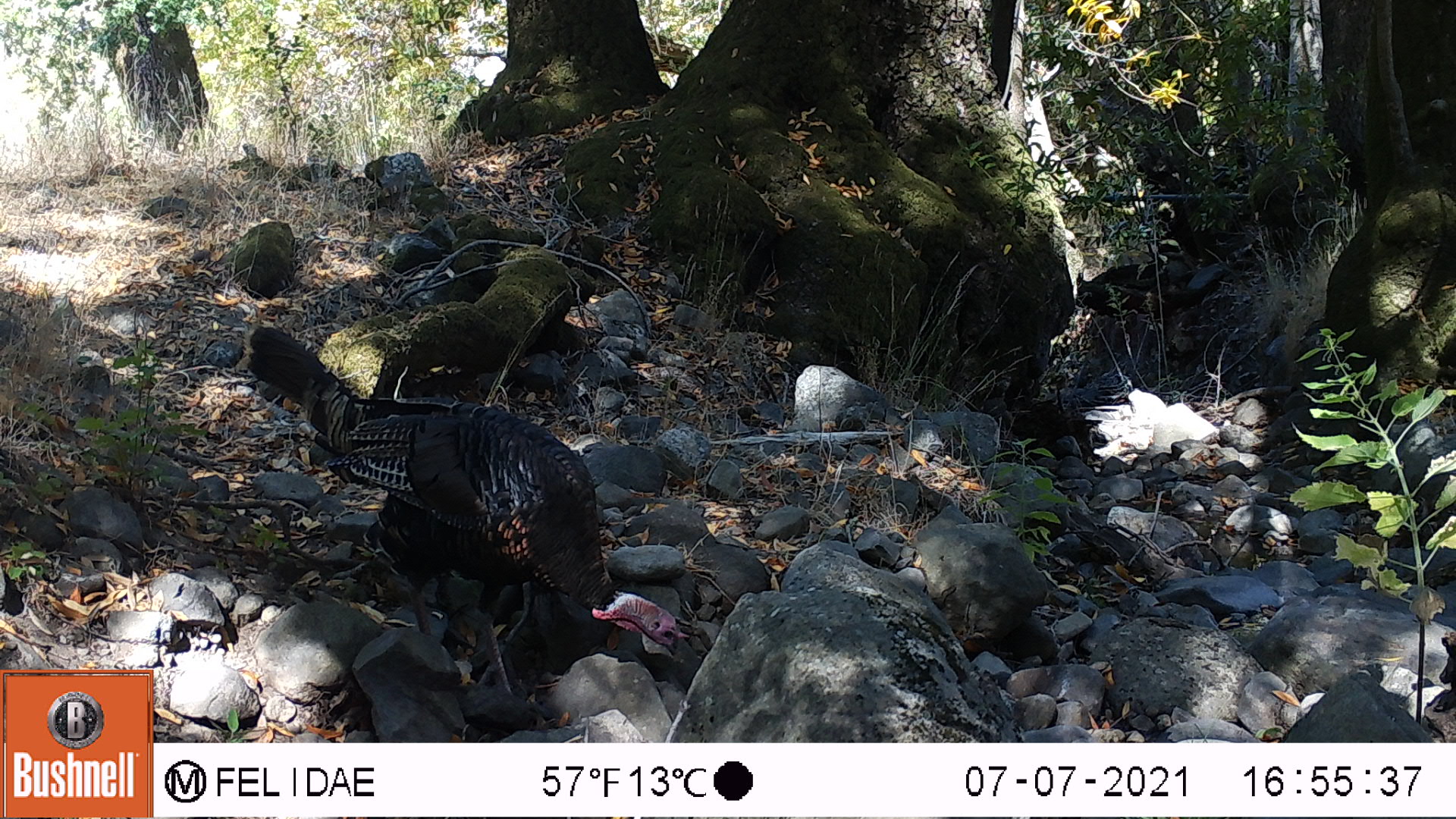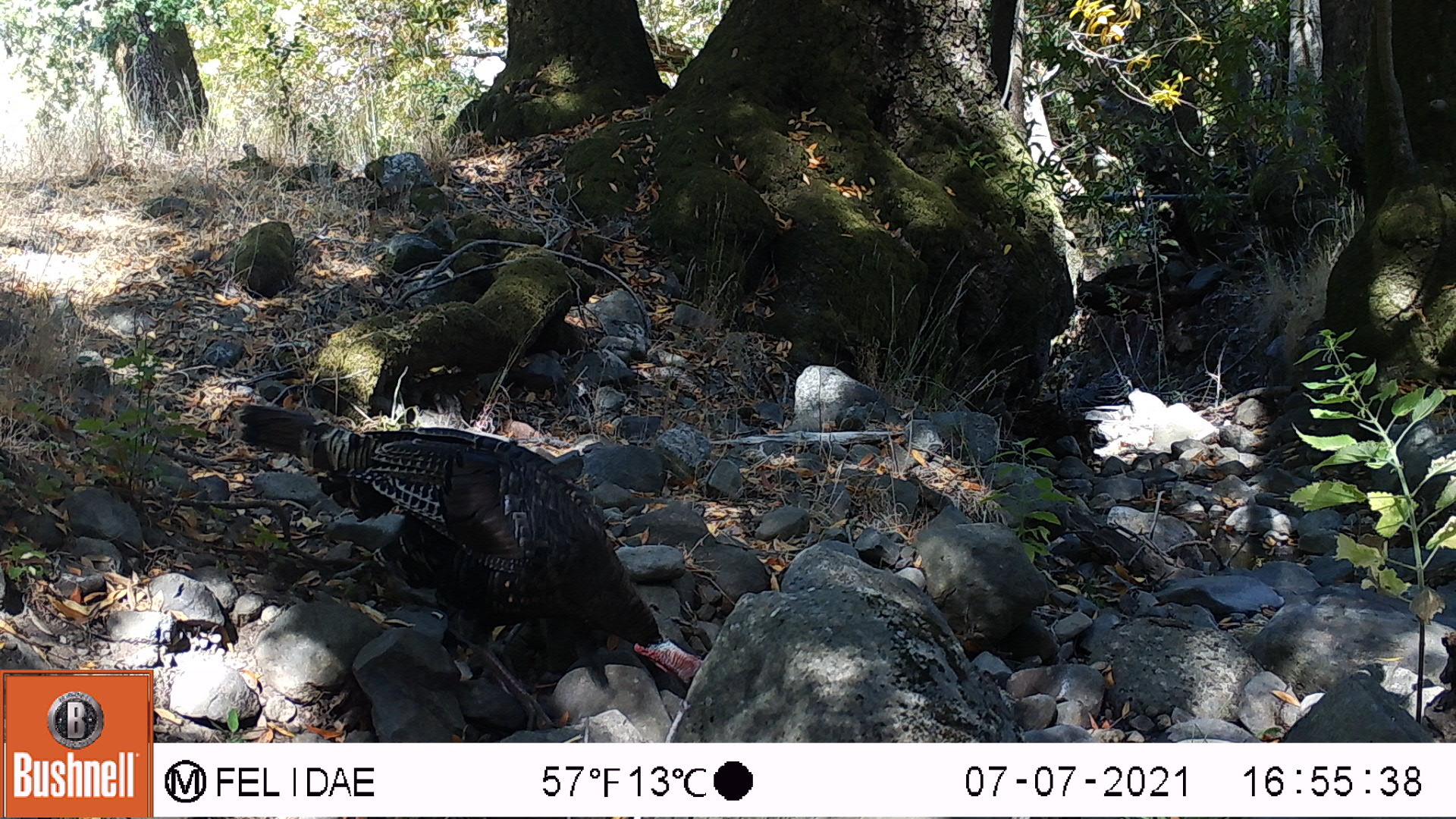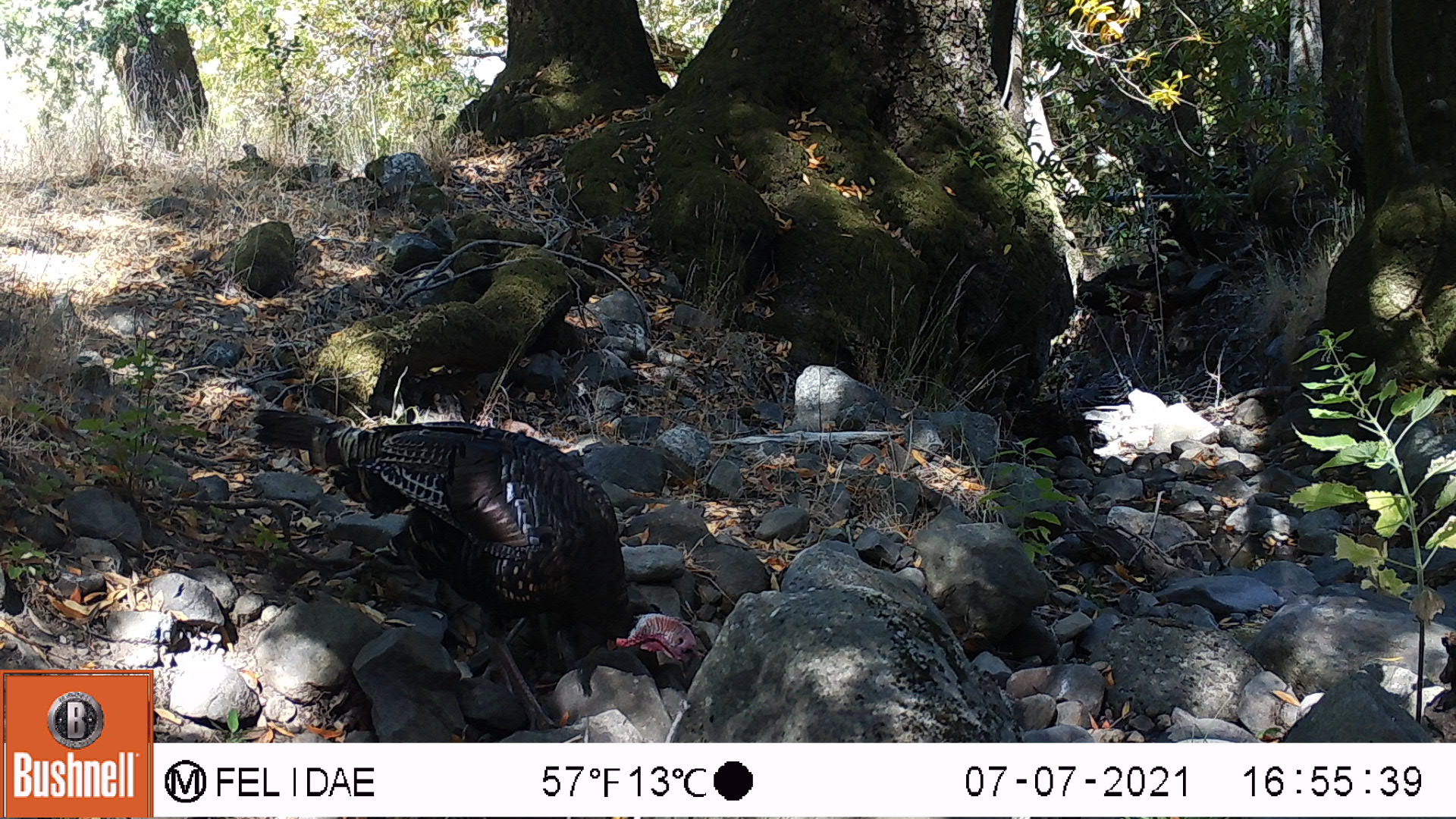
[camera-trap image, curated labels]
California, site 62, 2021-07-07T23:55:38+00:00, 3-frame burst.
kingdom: Animalia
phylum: Chordata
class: Aves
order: Galliformes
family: Phasianidae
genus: Meleagris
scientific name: Meleagris gallopavo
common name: turkey